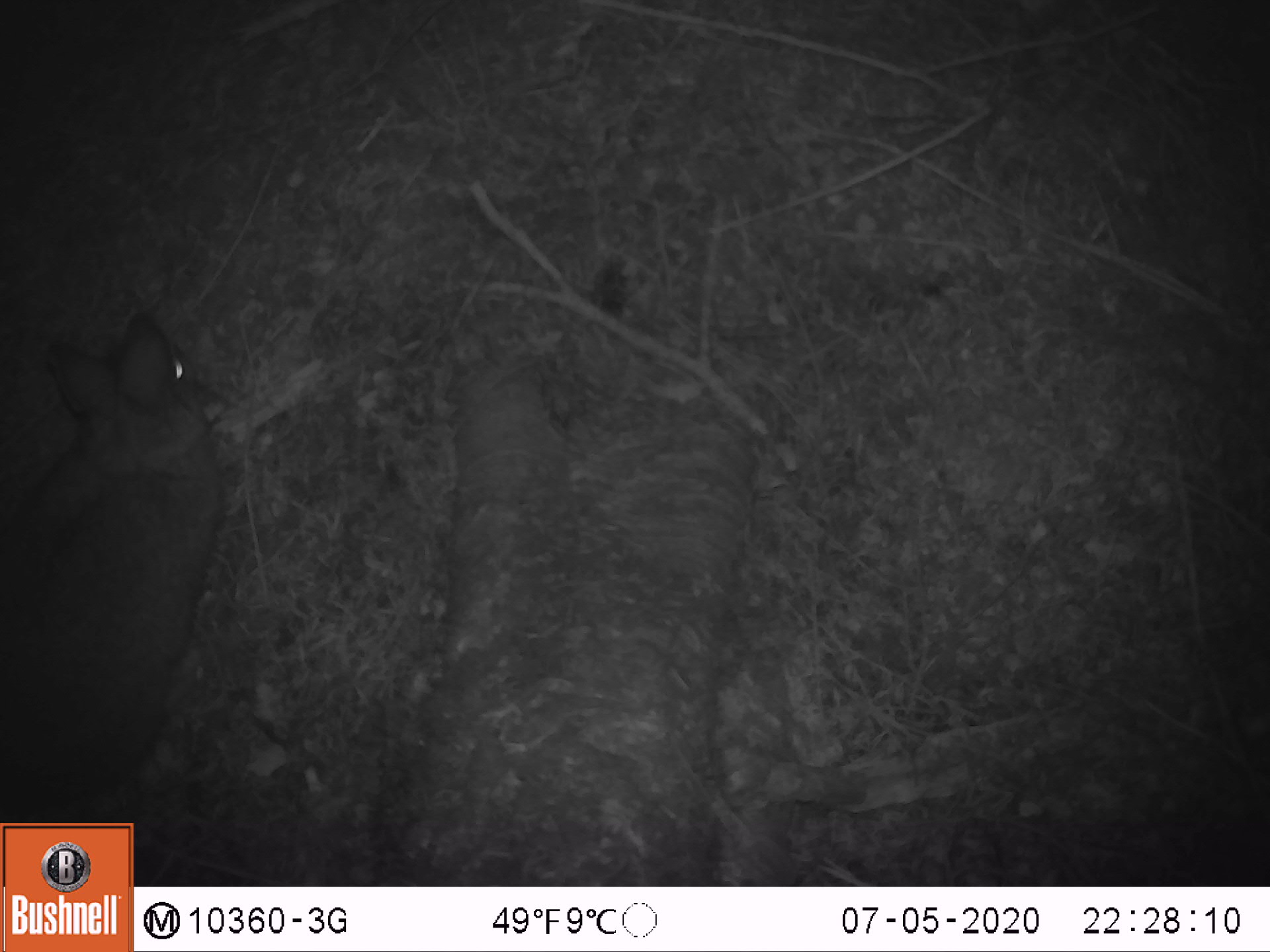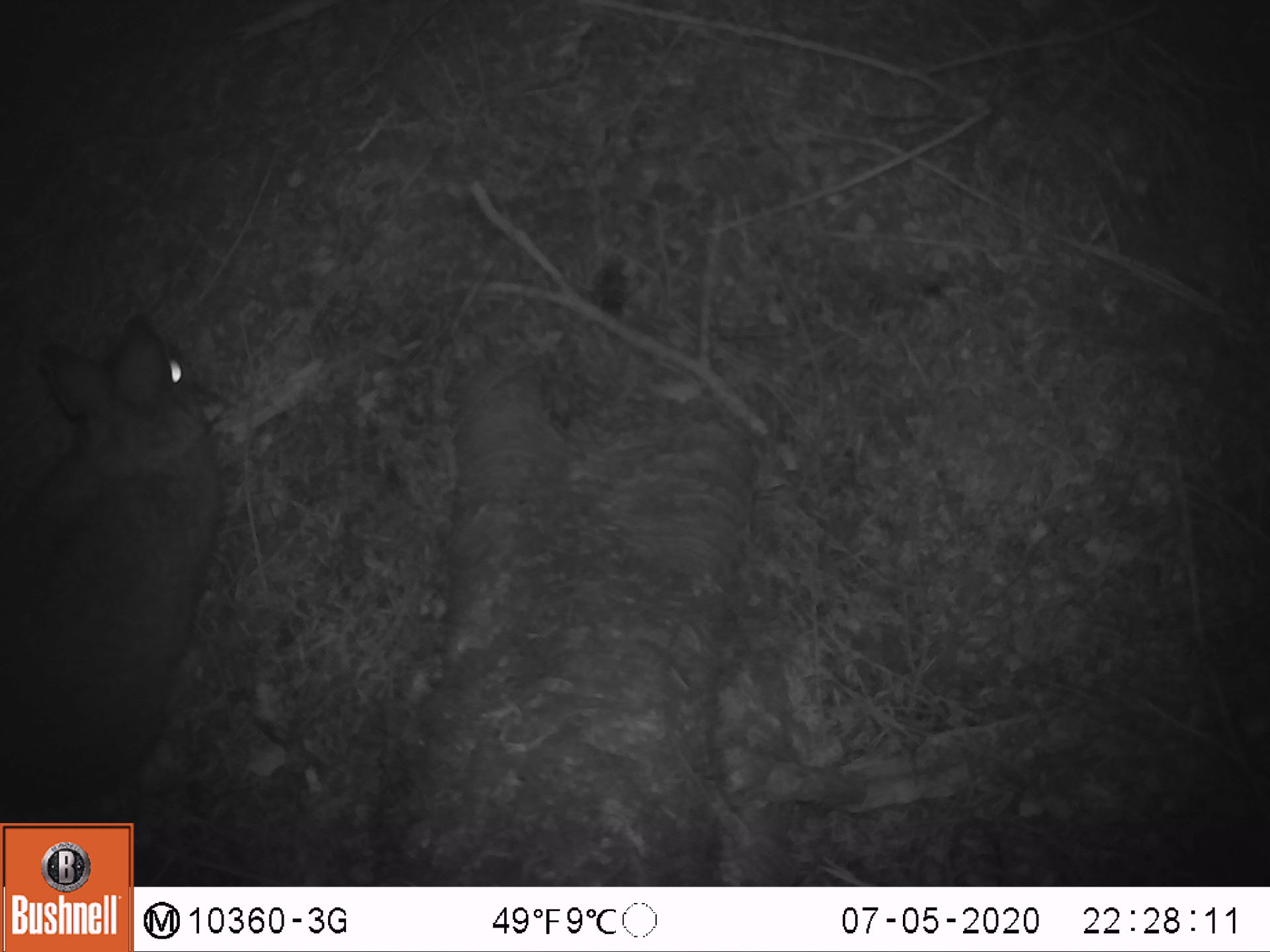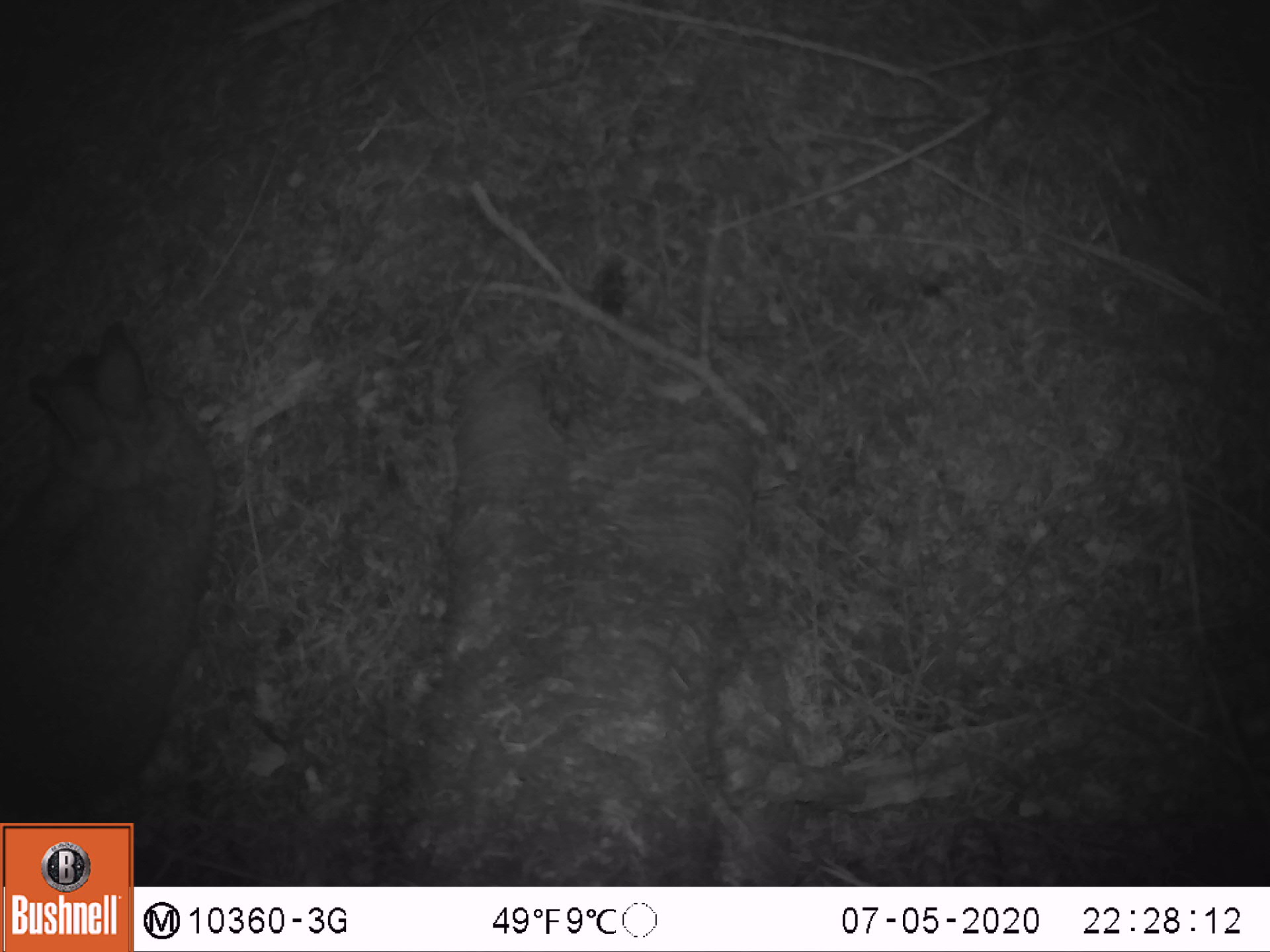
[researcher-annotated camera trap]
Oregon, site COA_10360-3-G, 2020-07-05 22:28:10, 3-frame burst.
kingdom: Animalia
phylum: Chordata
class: Mammalia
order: Lagomorpha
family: Leporidae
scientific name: Leporidae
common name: hares and rabbits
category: leporidae family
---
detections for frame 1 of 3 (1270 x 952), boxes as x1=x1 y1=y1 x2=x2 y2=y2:
leporidae family: x1=5 y1=308 x2=232 y2=813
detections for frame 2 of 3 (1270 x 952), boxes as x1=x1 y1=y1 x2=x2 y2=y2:
leporidae family: x1=7 y1=314 x2=241 y2=814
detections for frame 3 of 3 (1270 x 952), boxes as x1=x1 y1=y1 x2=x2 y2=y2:
leporidae family: x1=5 y1=327 x2=230 y2=814